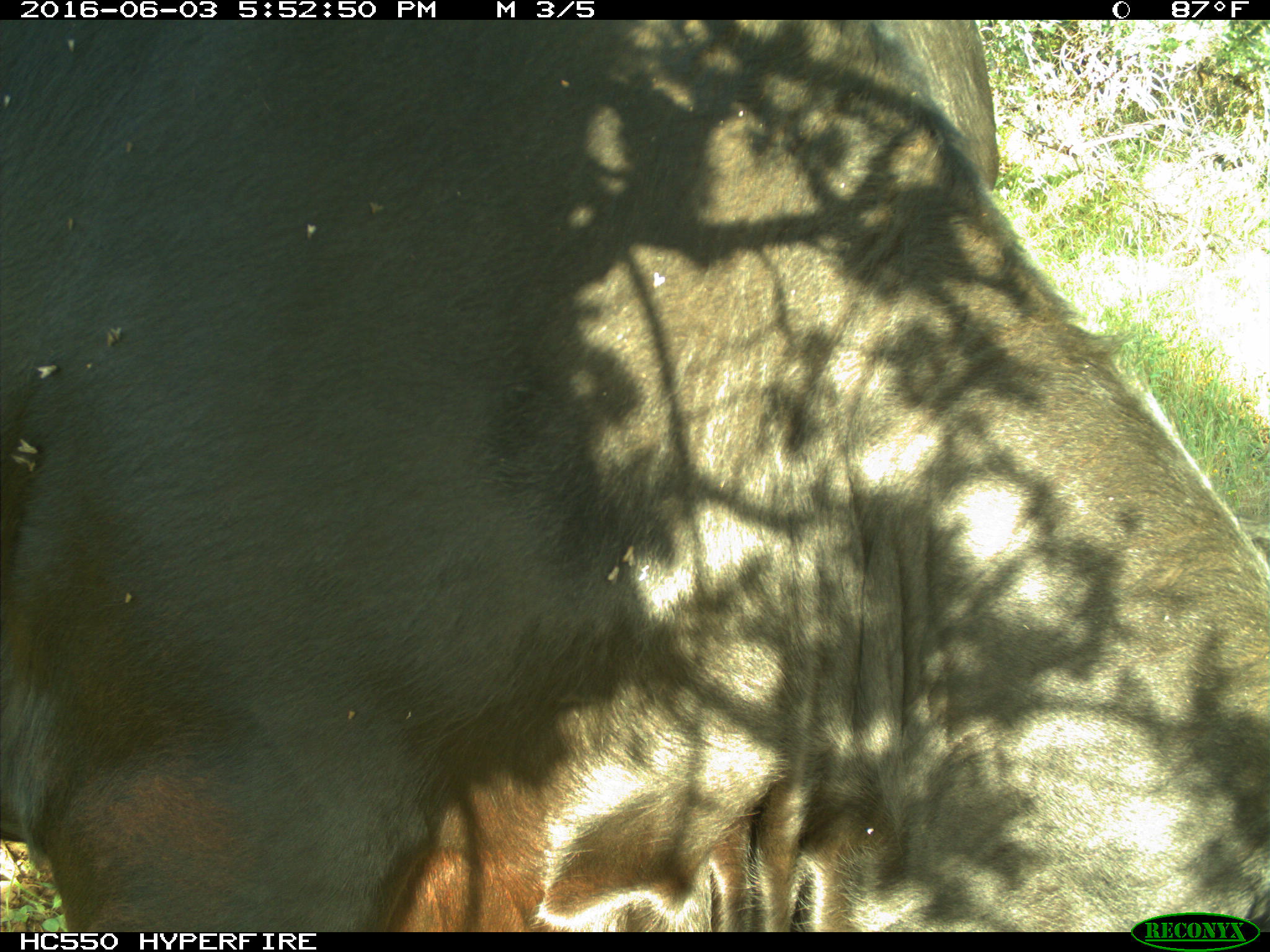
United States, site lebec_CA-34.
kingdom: Animalia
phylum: Chordata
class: Mammalia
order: Artiodactyla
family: Bovidae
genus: Bos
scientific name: Bos taurus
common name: domestic cow